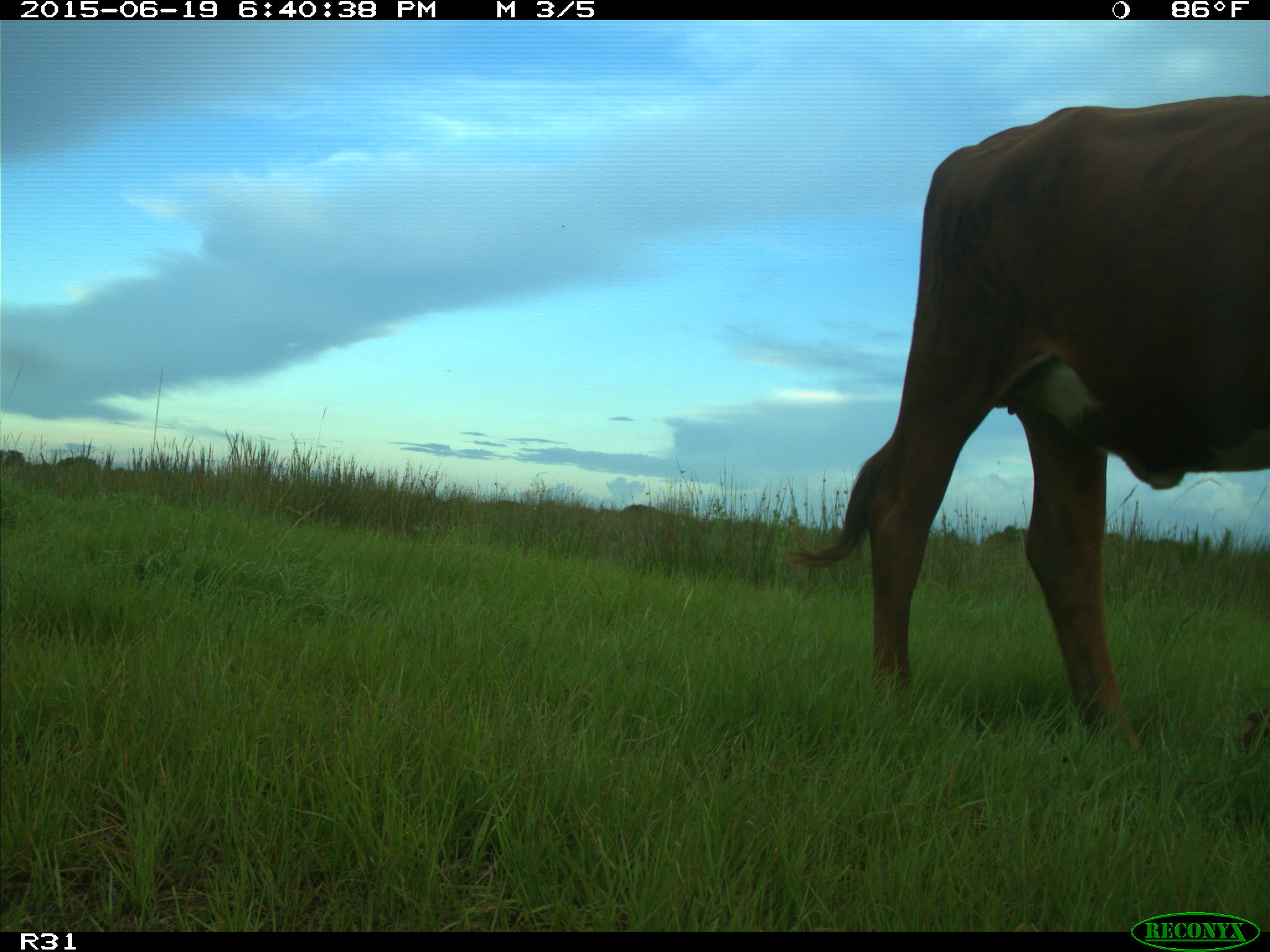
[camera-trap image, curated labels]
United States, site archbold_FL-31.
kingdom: Animalia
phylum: Chordata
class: Mammalia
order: Artiodactyla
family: Bovidae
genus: Bos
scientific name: Bos taurus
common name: domestic cow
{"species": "Bos taurus (domestic cow)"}